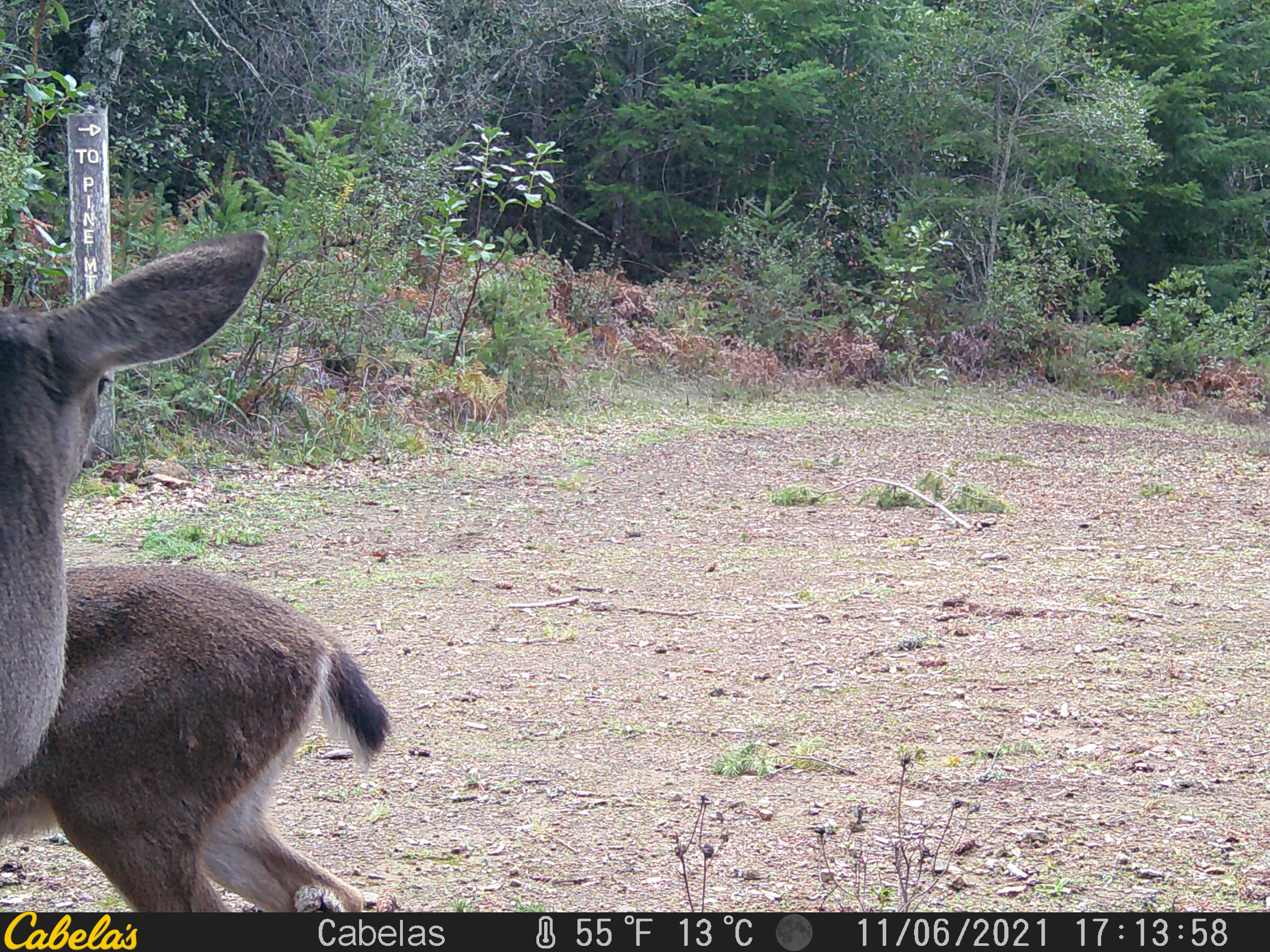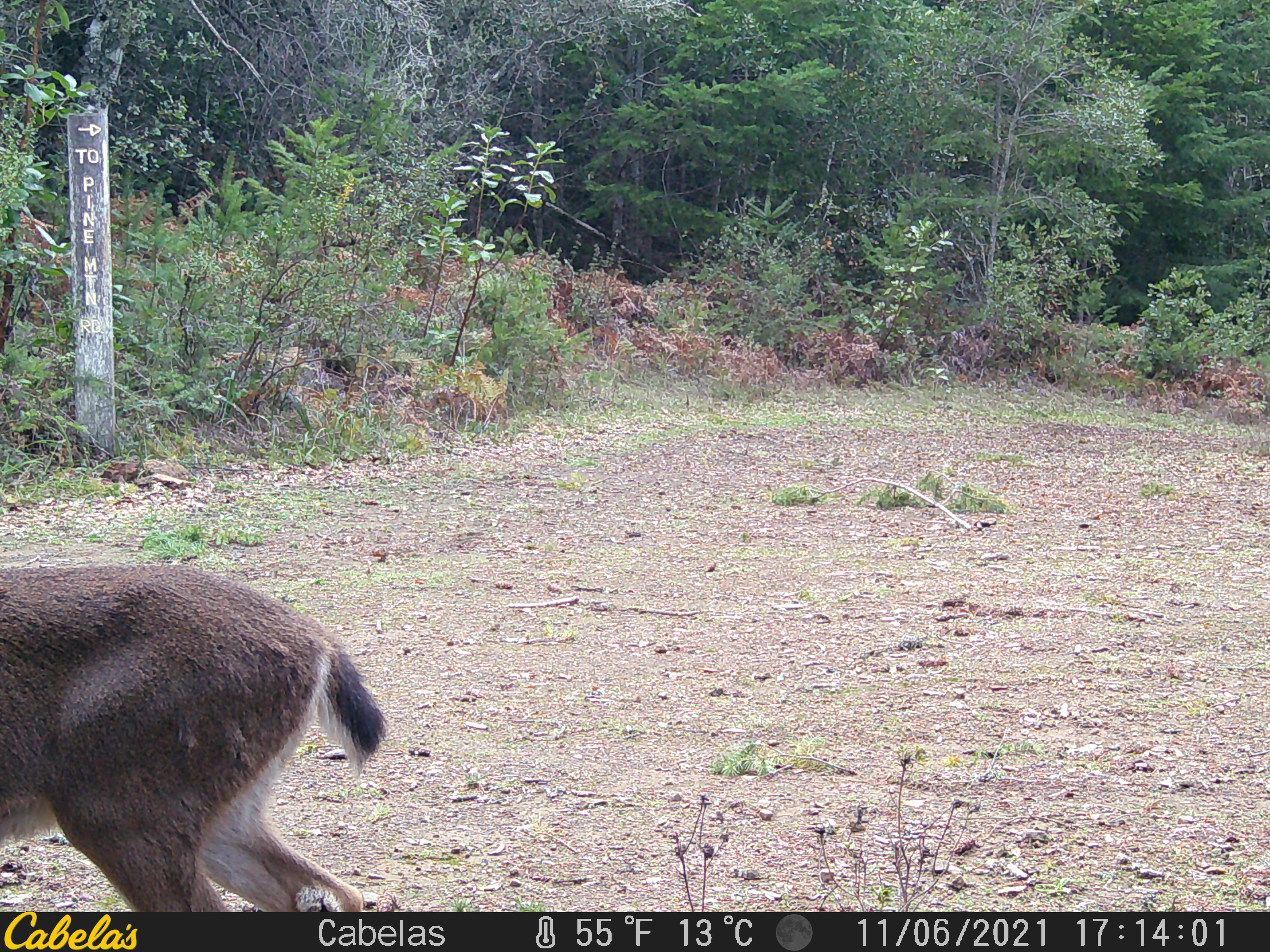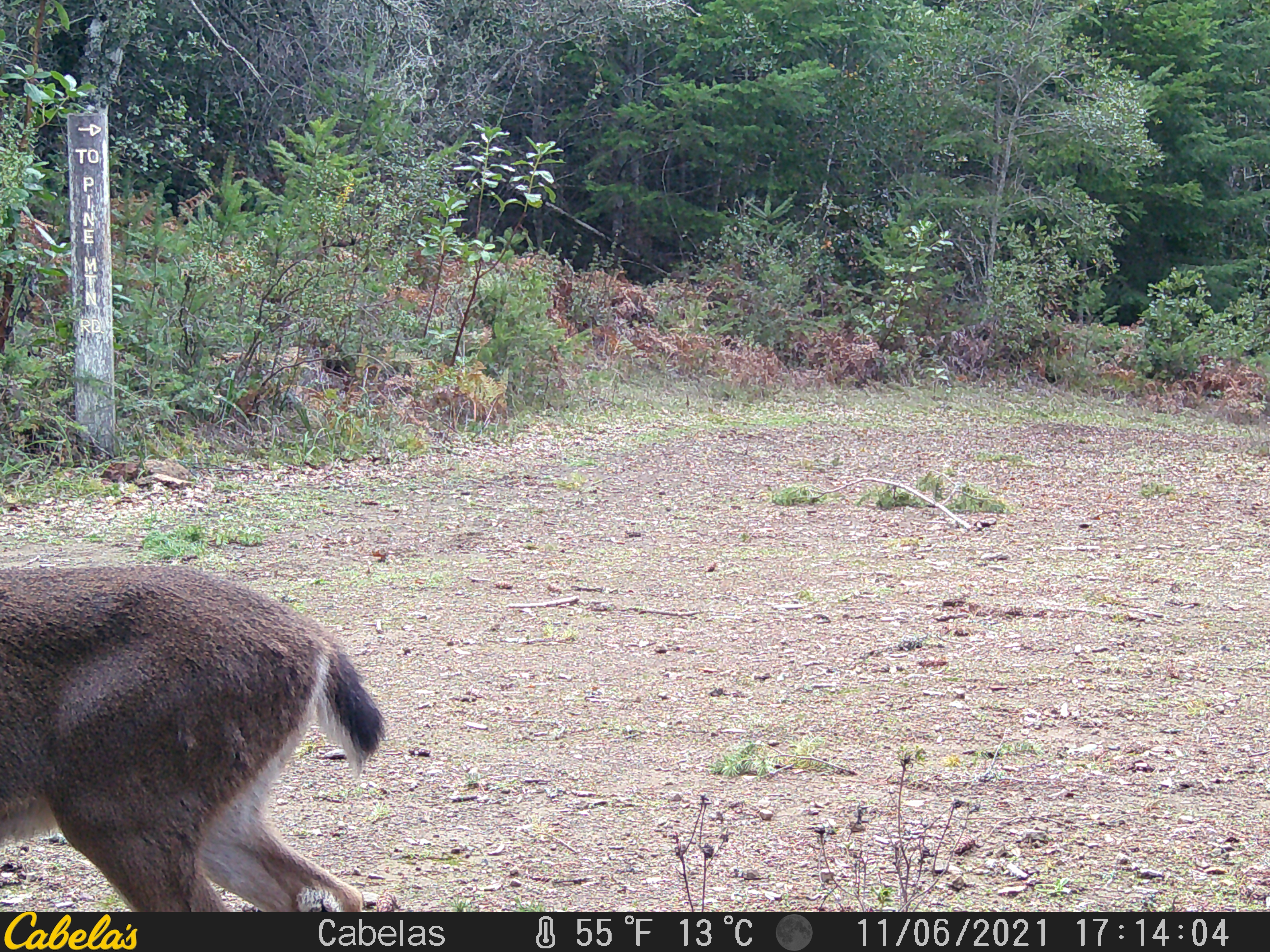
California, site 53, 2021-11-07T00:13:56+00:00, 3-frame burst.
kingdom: Animalia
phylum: Chordata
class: Mammalia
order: Artiodactyla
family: Cervidae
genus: Odocoileus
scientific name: Odocoileus hemionus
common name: mule deer